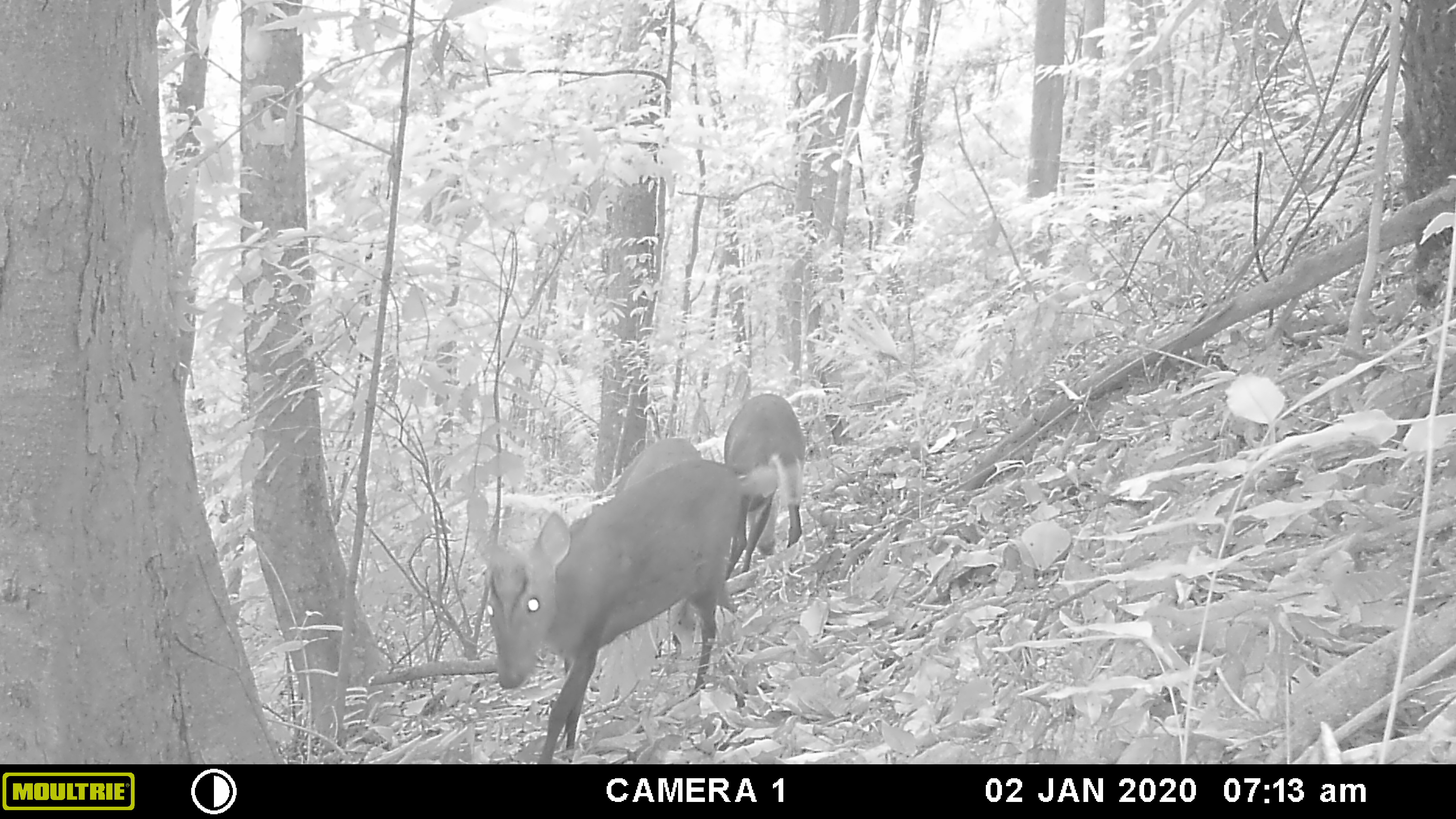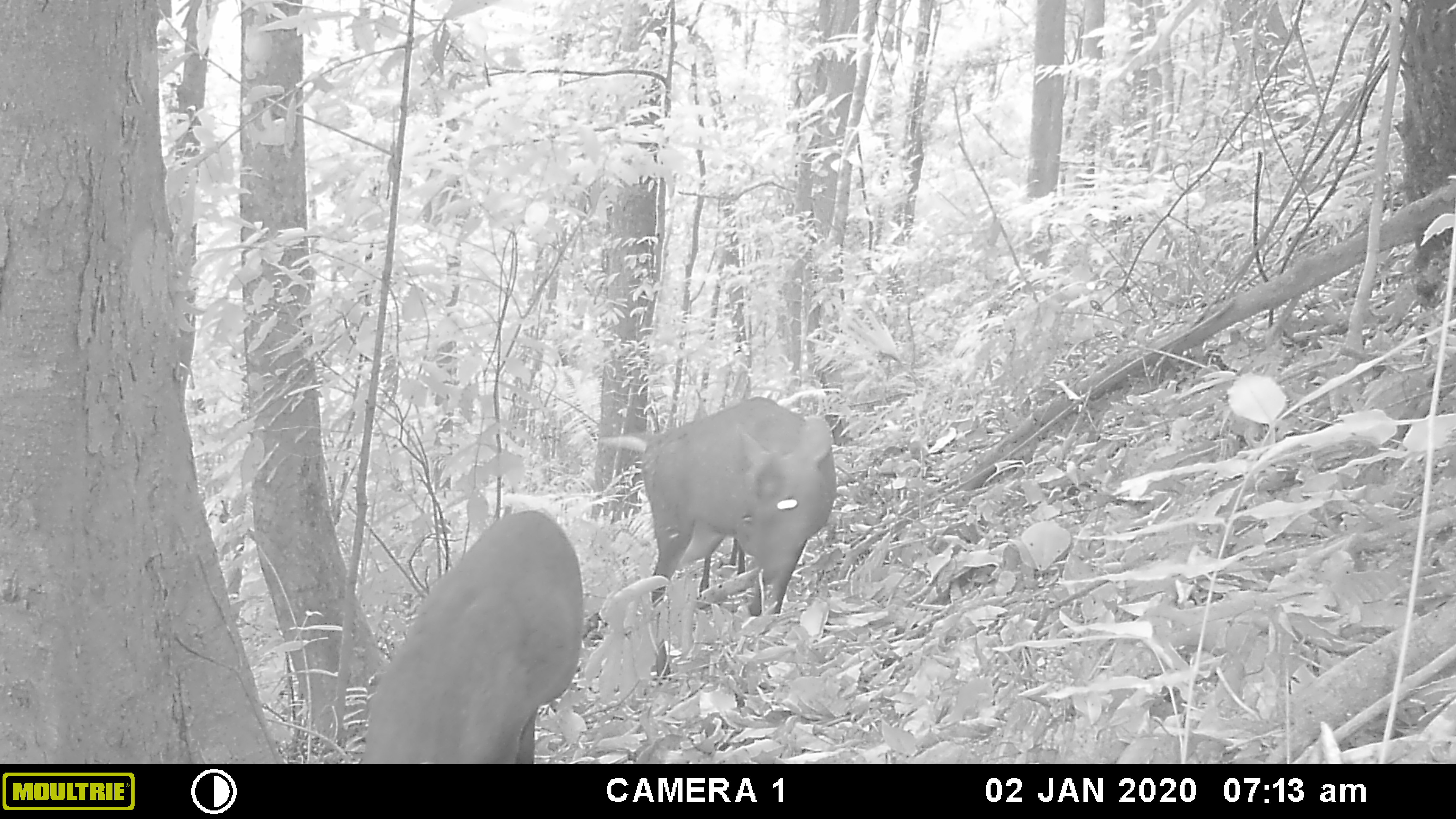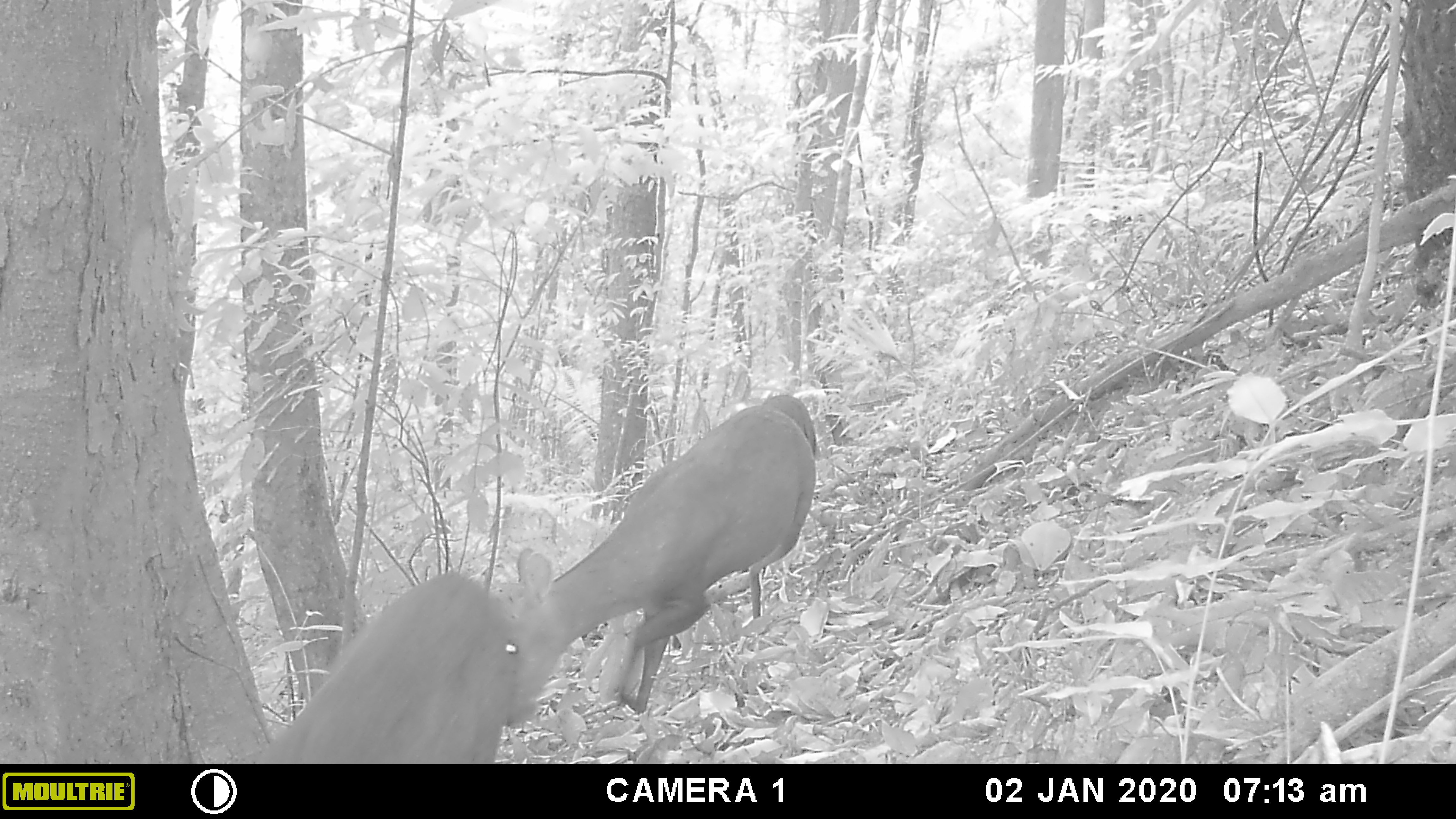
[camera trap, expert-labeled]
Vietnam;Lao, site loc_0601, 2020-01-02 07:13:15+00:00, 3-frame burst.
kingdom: Animalia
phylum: Chordata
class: Mammalia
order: Artiodactyla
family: Cervidae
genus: Muntiacus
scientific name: Muntiacus rooseveltorum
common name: roosevelt's muntjac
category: roosevelts muntjac group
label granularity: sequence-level